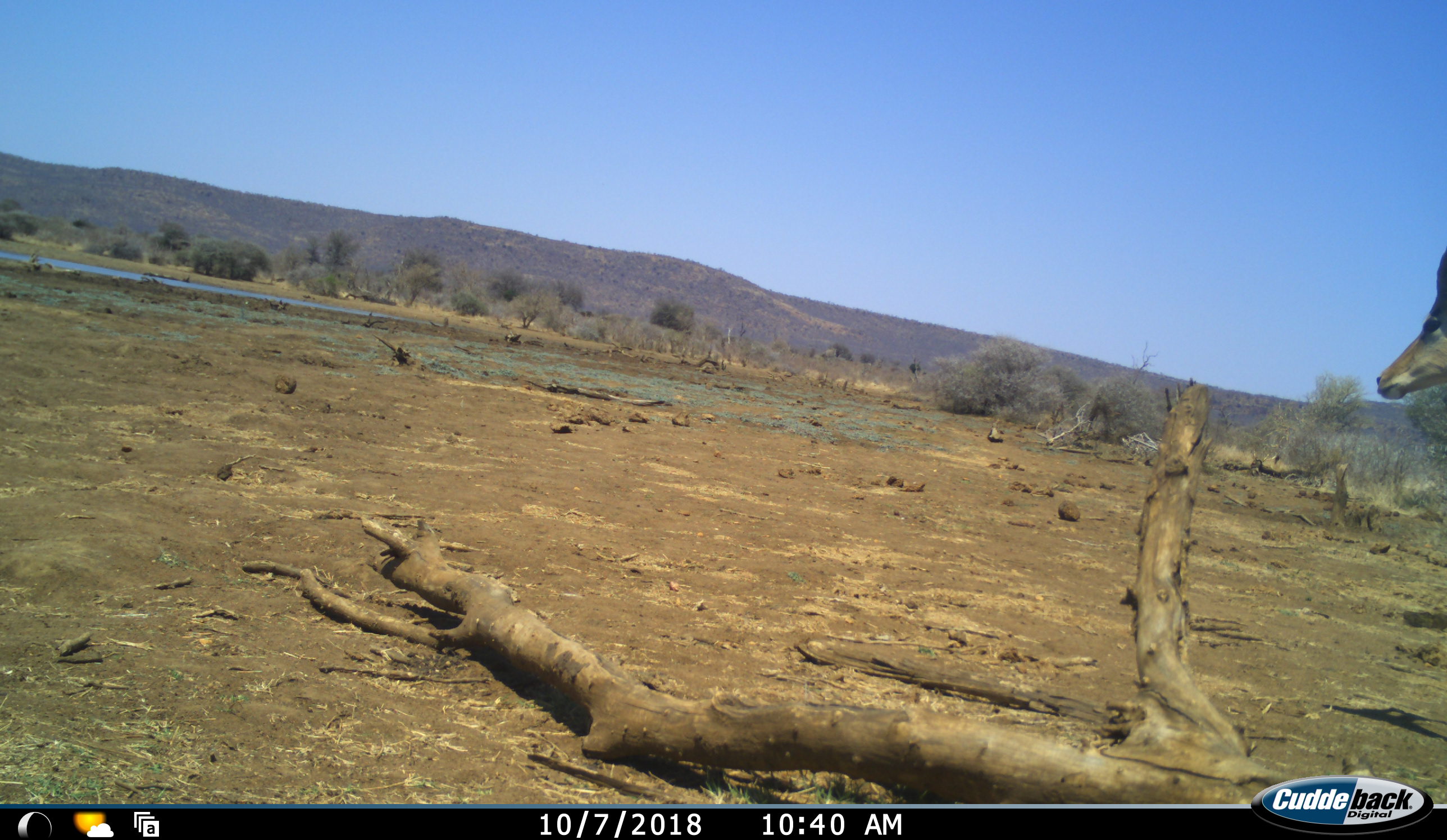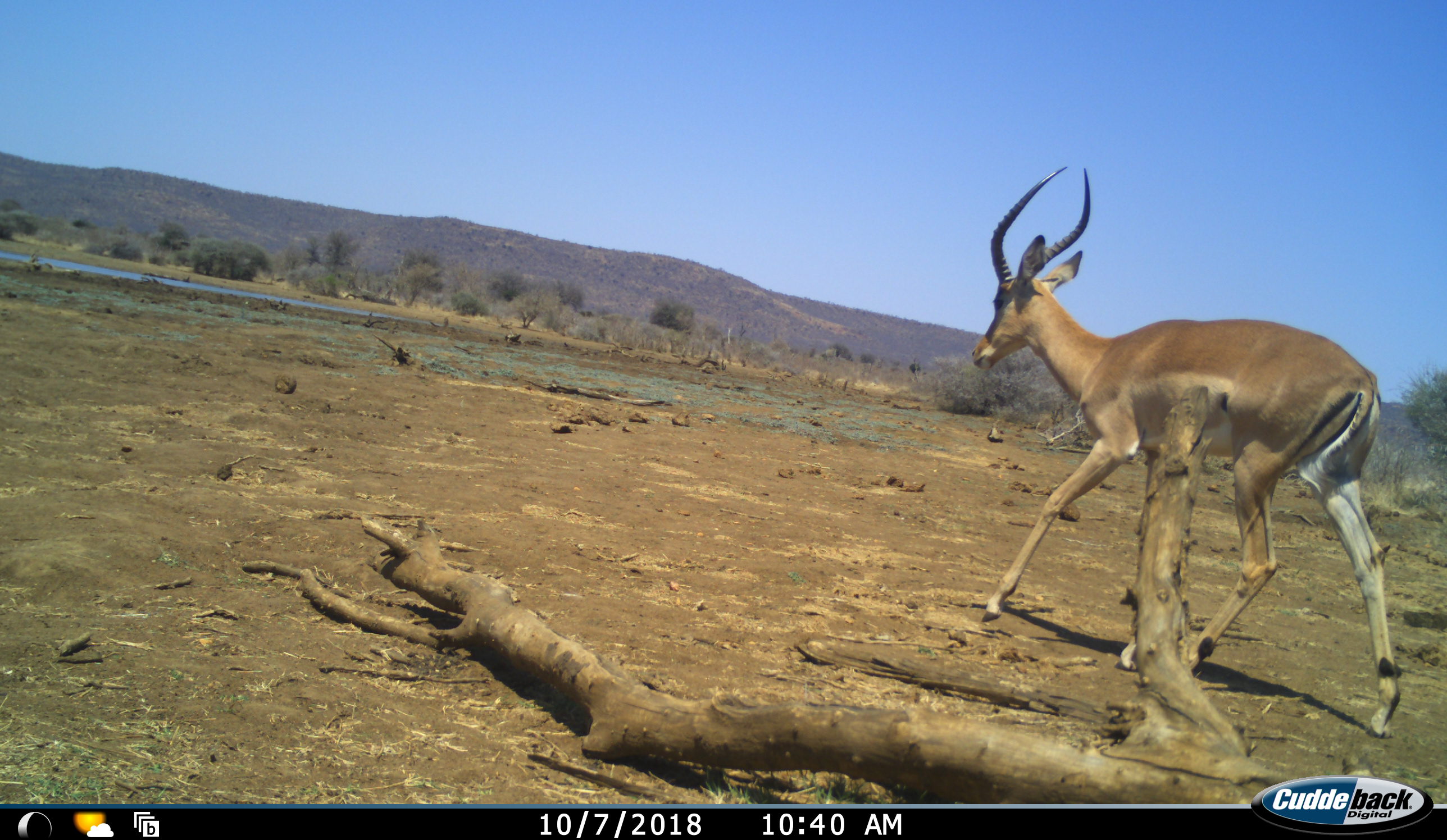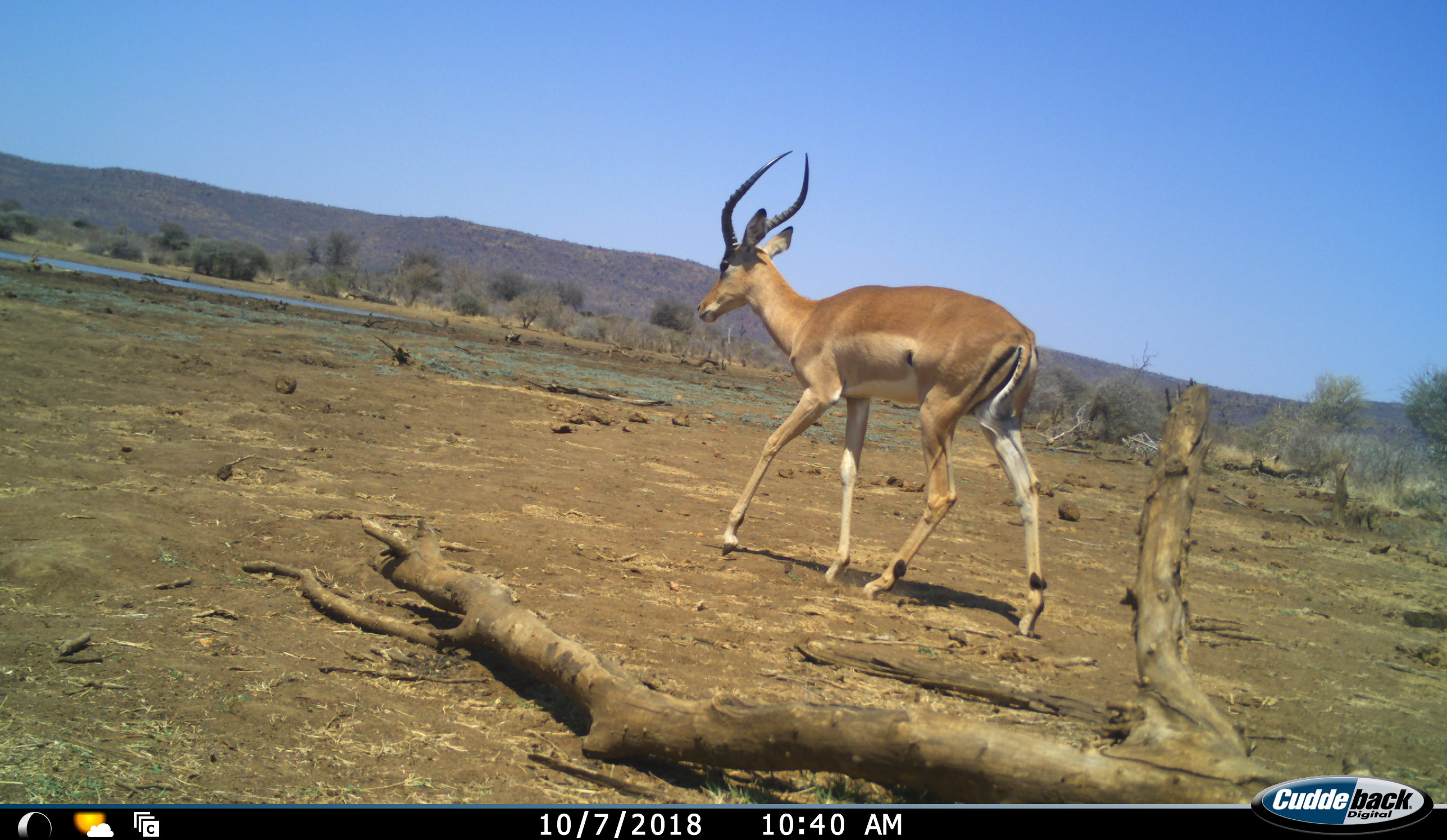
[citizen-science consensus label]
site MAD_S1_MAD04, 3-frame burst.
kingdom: Animalia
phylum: Chordata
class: Mammalia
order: Artiodactyla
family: Bovidae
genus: Aepyceros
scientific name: Aepyceros melampus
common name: impala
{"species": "impala (Aepyceros melampus)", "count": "1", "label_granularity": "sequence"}